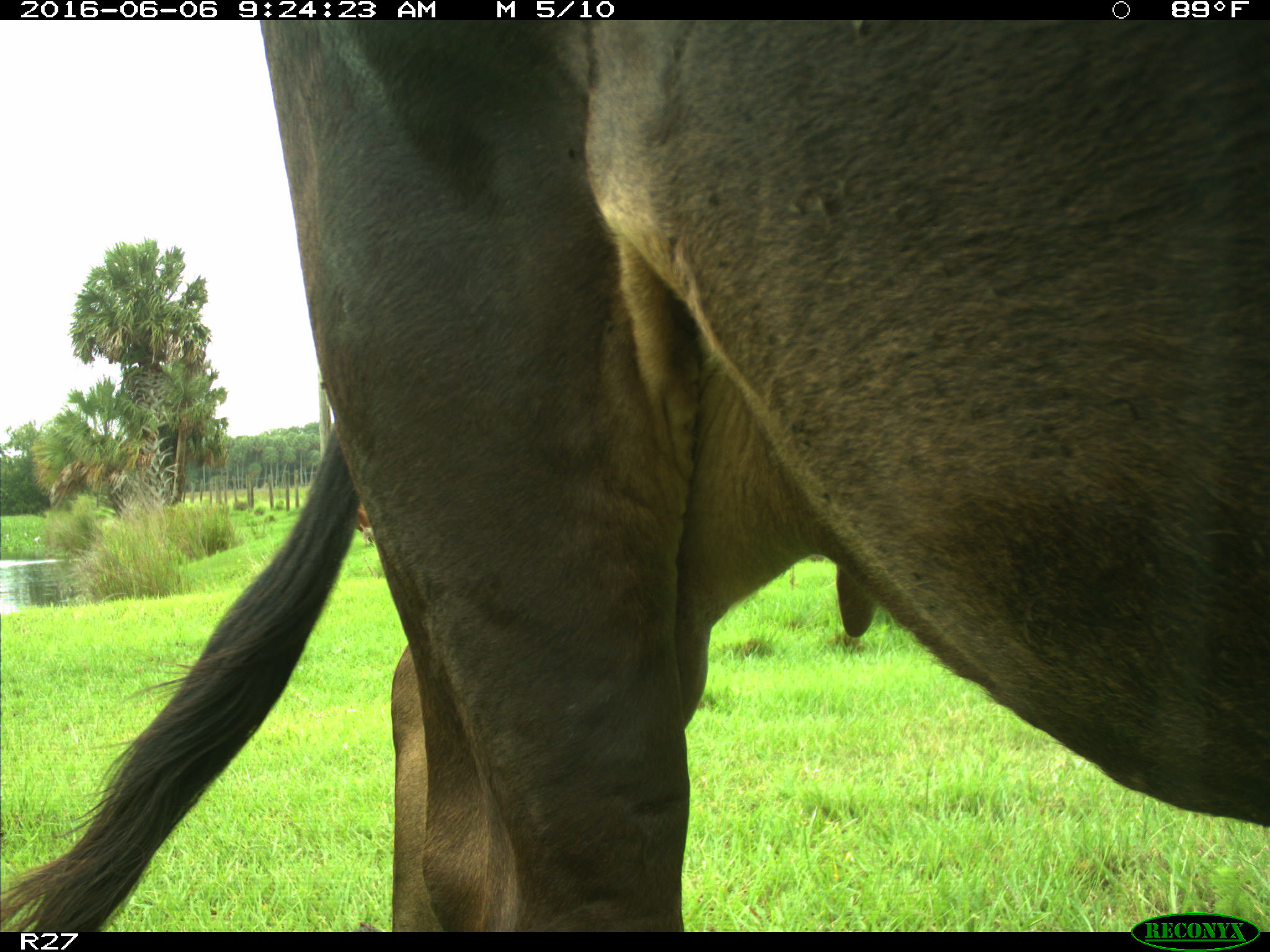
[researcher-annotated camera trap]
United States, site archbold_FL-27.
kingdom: Animalia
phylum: Chordata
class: Mammalia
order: Artiodactyla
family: Bovidae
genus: Bos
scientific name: Bos taurus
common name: domestic cow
Bos taurus (domestic cow).